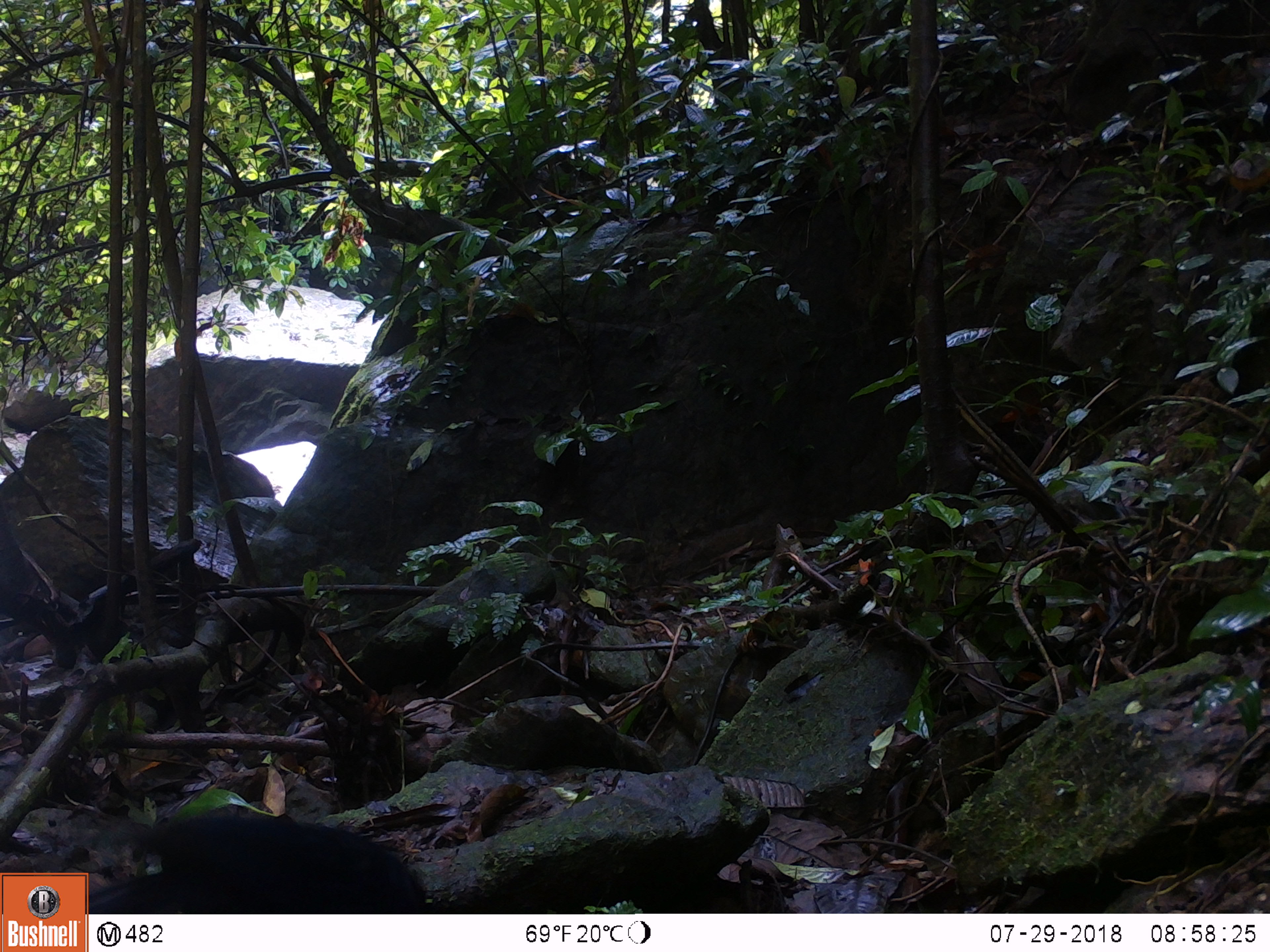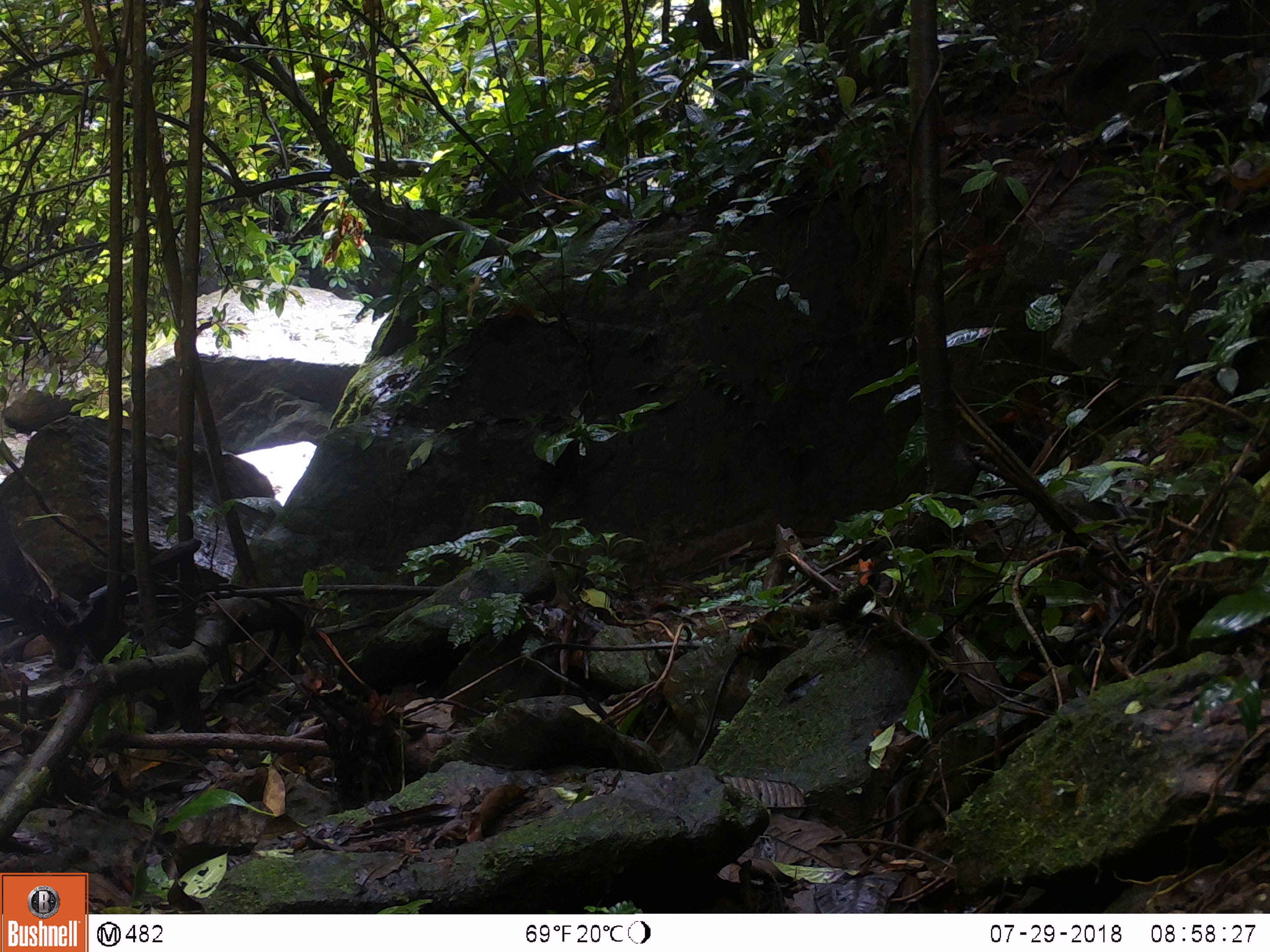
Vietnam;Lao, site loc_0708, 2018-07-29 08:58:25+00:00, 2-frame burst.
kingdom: Animalia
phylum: Chordata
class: Aves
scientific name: Aves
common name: bird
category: unidentified bird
Unidentified bird (bird) (Aves). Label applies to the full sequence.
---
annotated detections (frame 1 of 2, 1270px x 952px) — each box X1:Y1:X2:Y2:
unidentified bird: 85:808:427:912